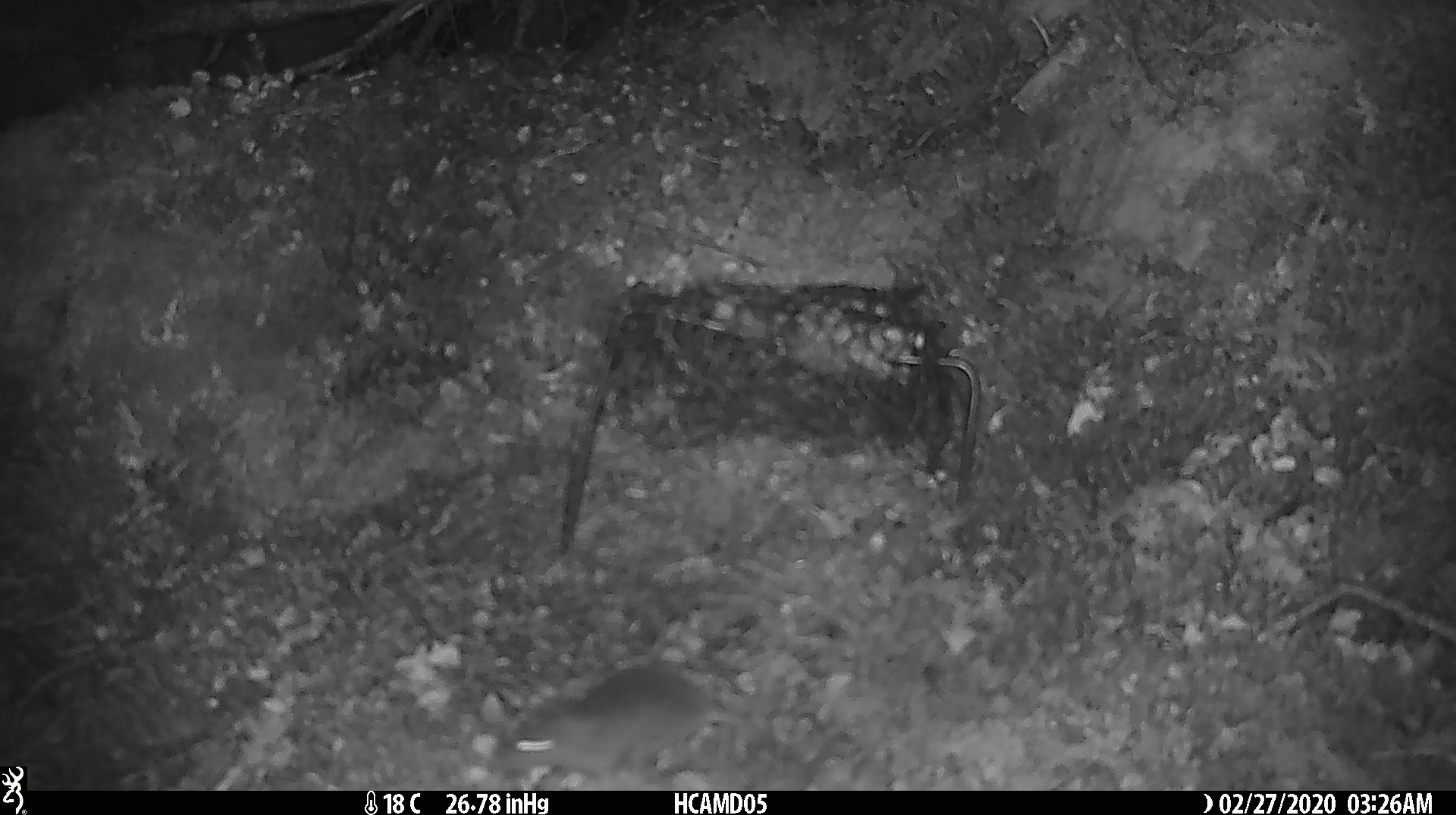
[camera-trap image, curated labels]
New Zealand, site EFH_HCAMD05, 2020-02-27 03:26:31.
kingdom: Animalia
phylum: Chordata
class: Mammalia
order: Rodentia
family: Muridae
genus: Mus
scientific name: Mus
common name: mouse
Mouse (Mus).